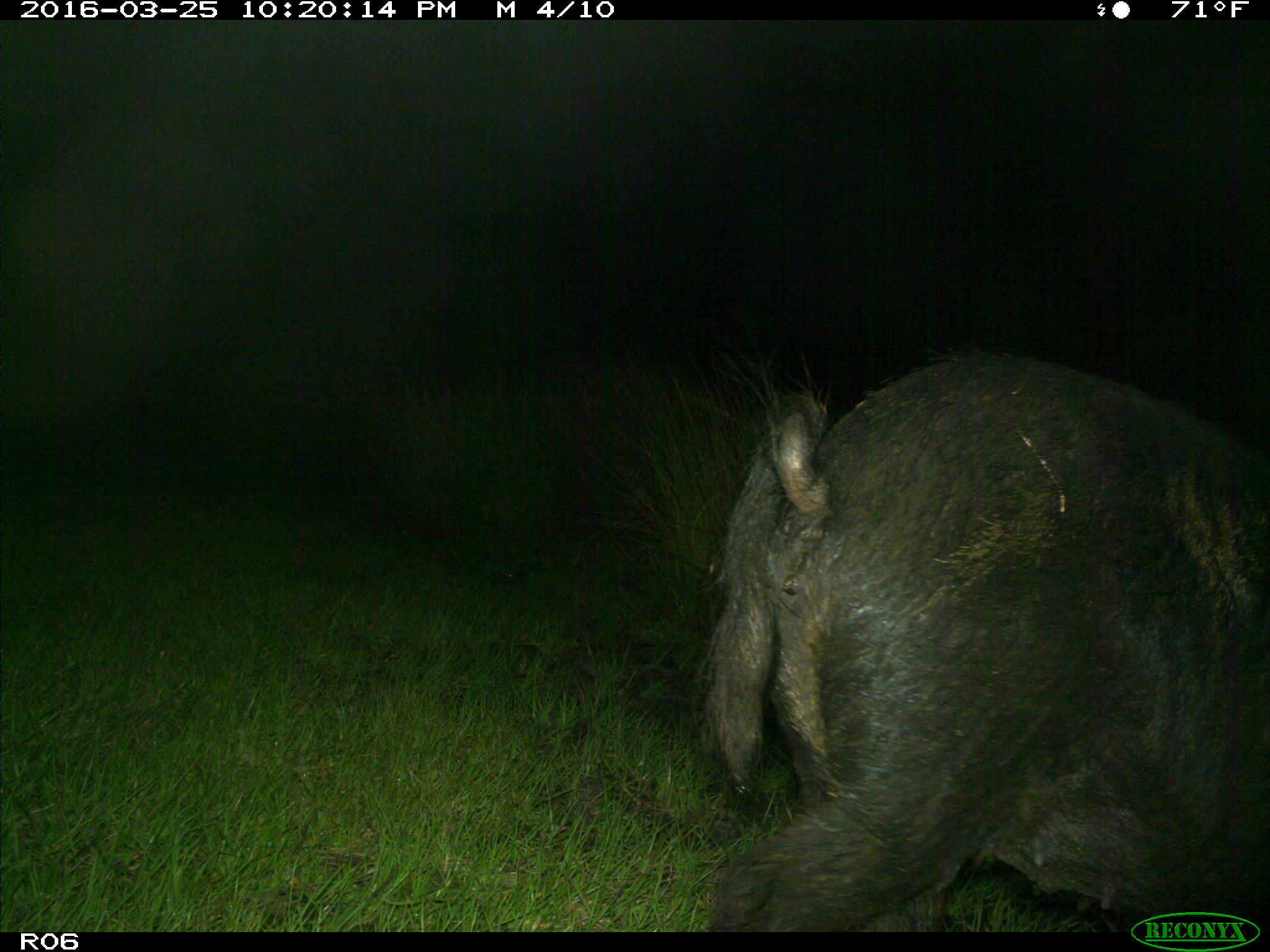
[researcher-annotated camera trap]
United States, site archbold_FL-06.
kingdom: Animalia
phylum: Chordata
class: Mammalia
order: Artiodactyla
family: Suidae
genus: Sus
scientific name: Sus scrofa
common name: wild boar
Sus scrofa (wild boar).